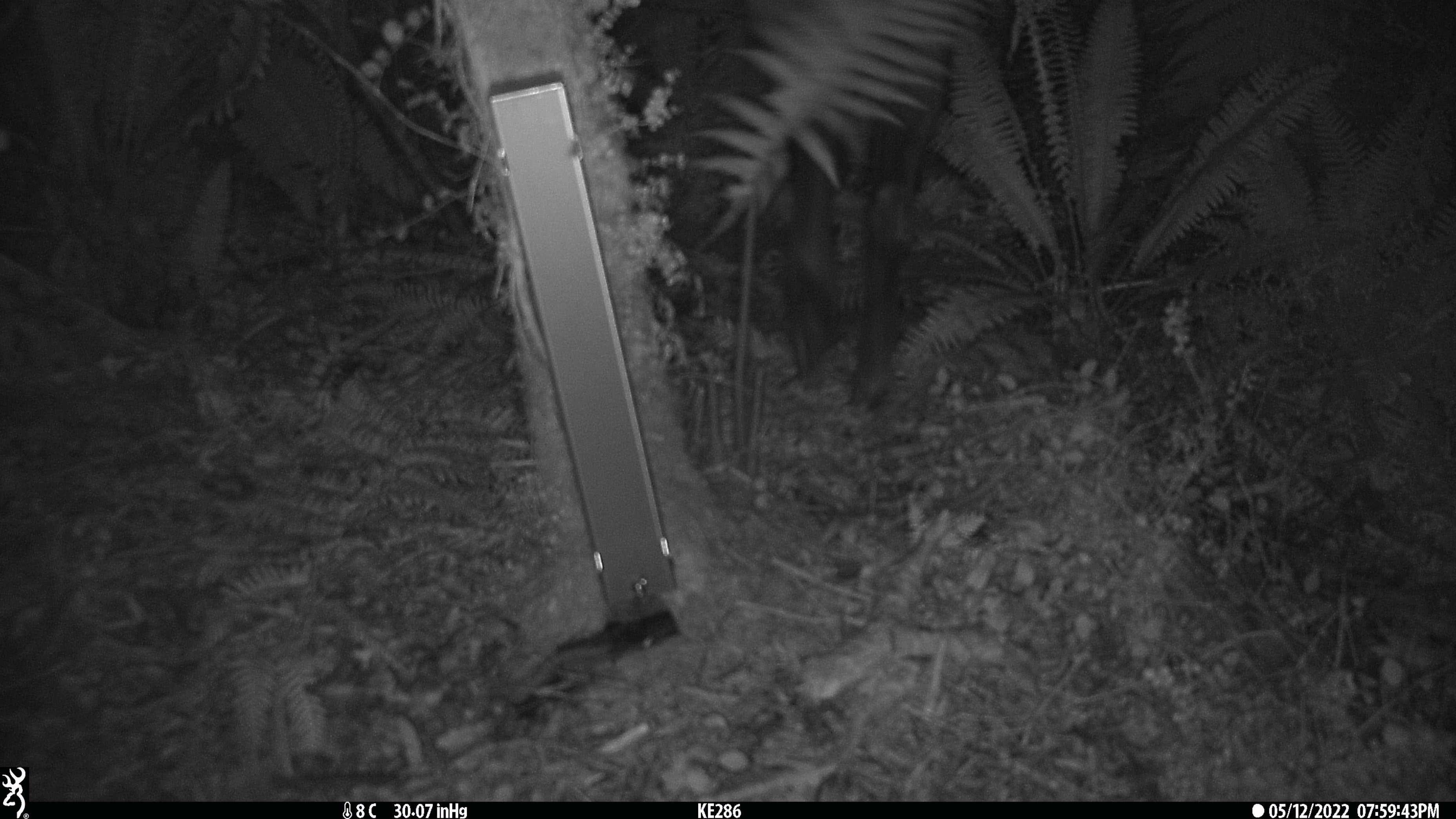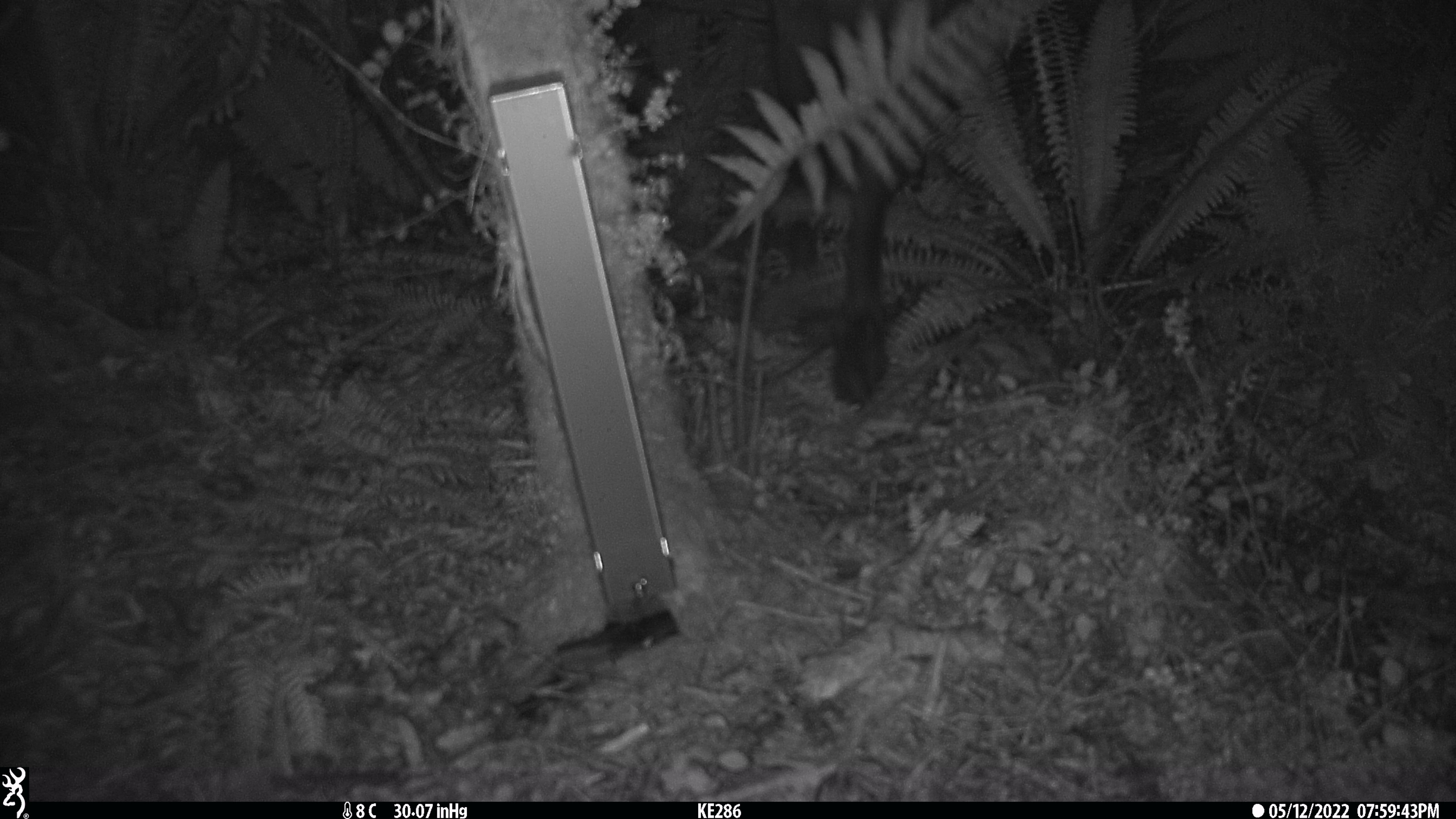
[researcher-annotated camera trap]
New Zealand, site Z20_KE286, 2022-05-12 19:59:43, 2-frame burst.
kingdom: Animalia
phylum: Chordata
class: Mammalia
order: Artiodactyla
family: Bovidae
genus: Rupicapra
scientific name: Rupicapra rupicapra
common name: alpine chamois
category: chamois